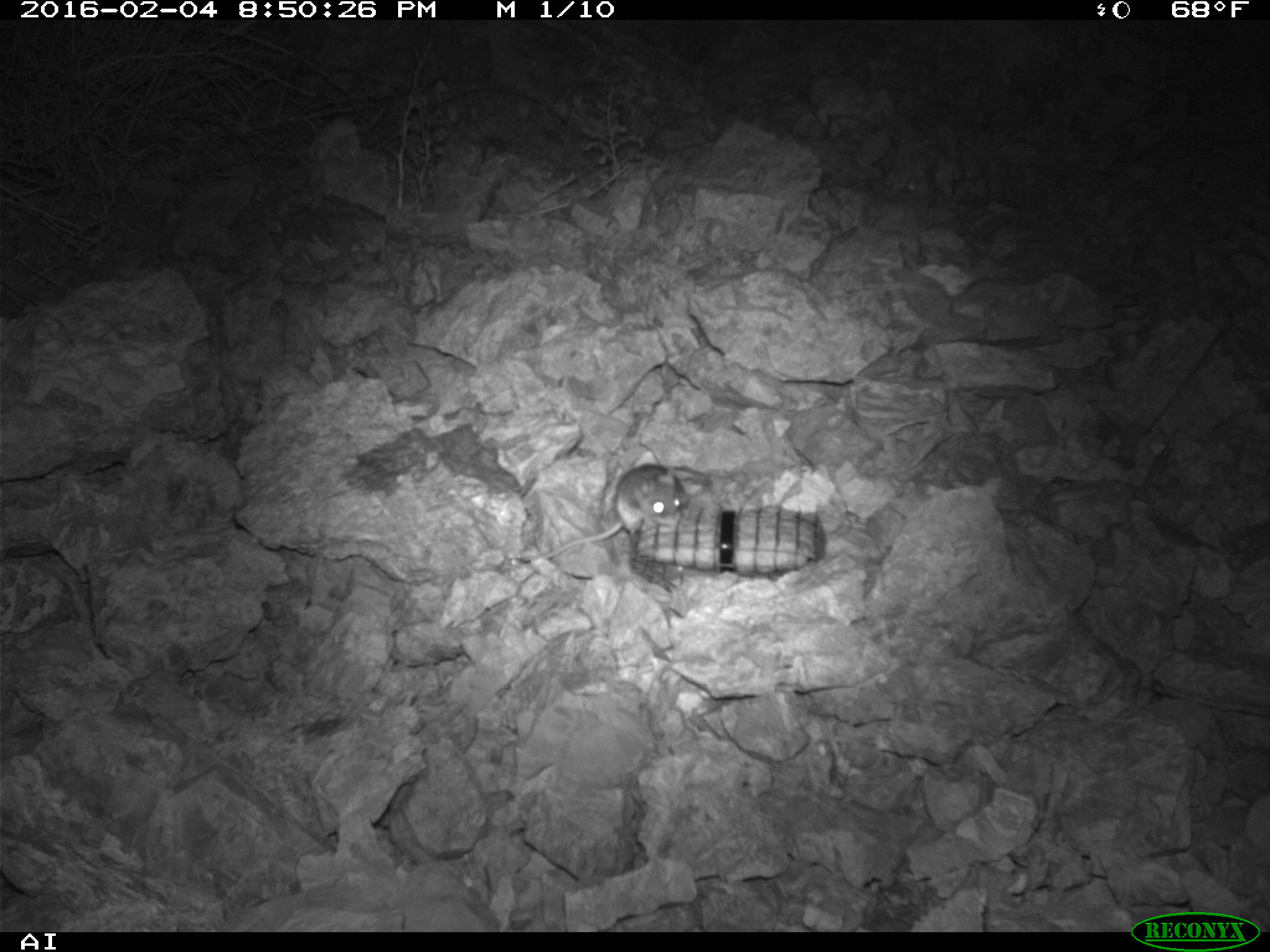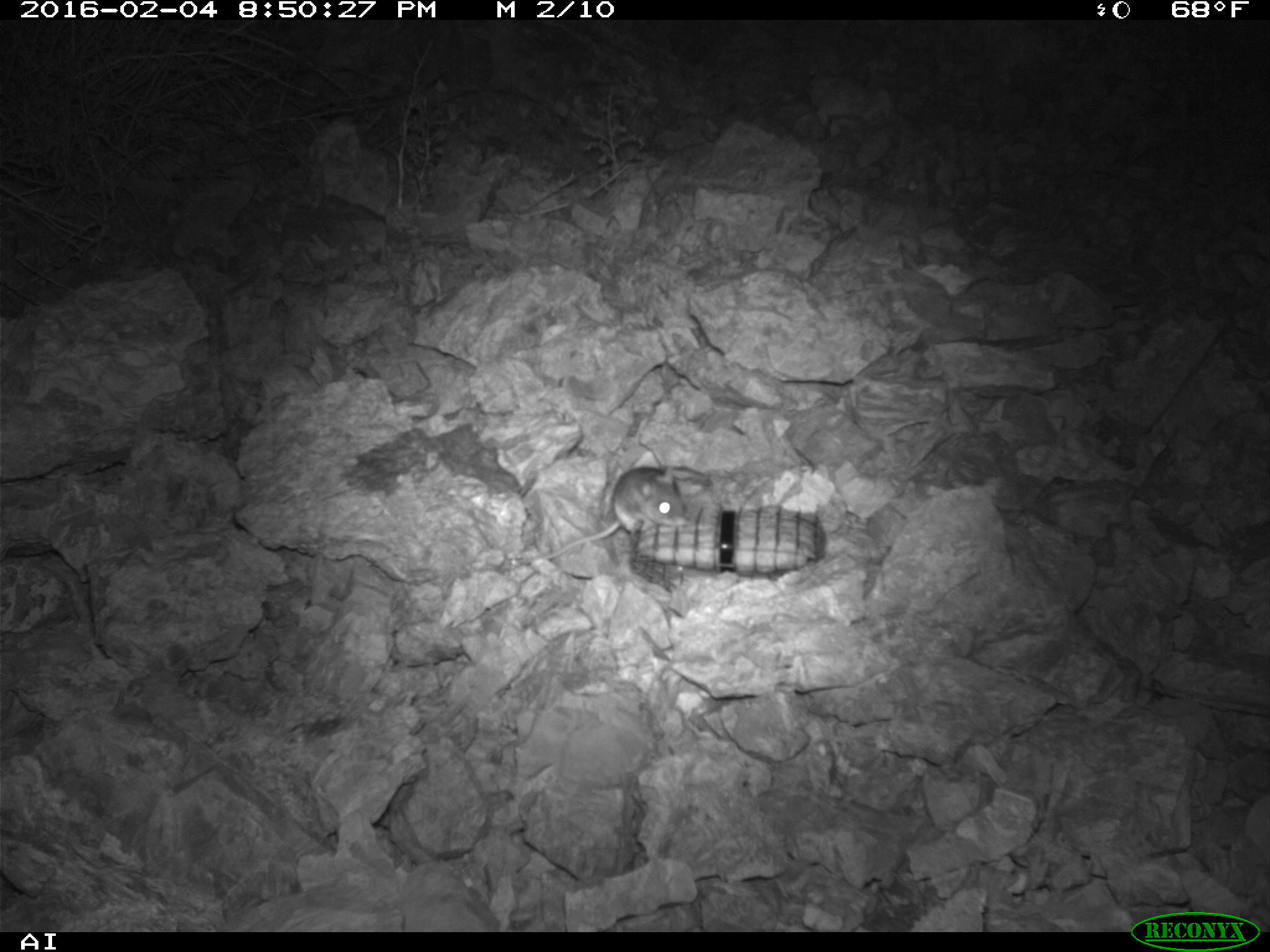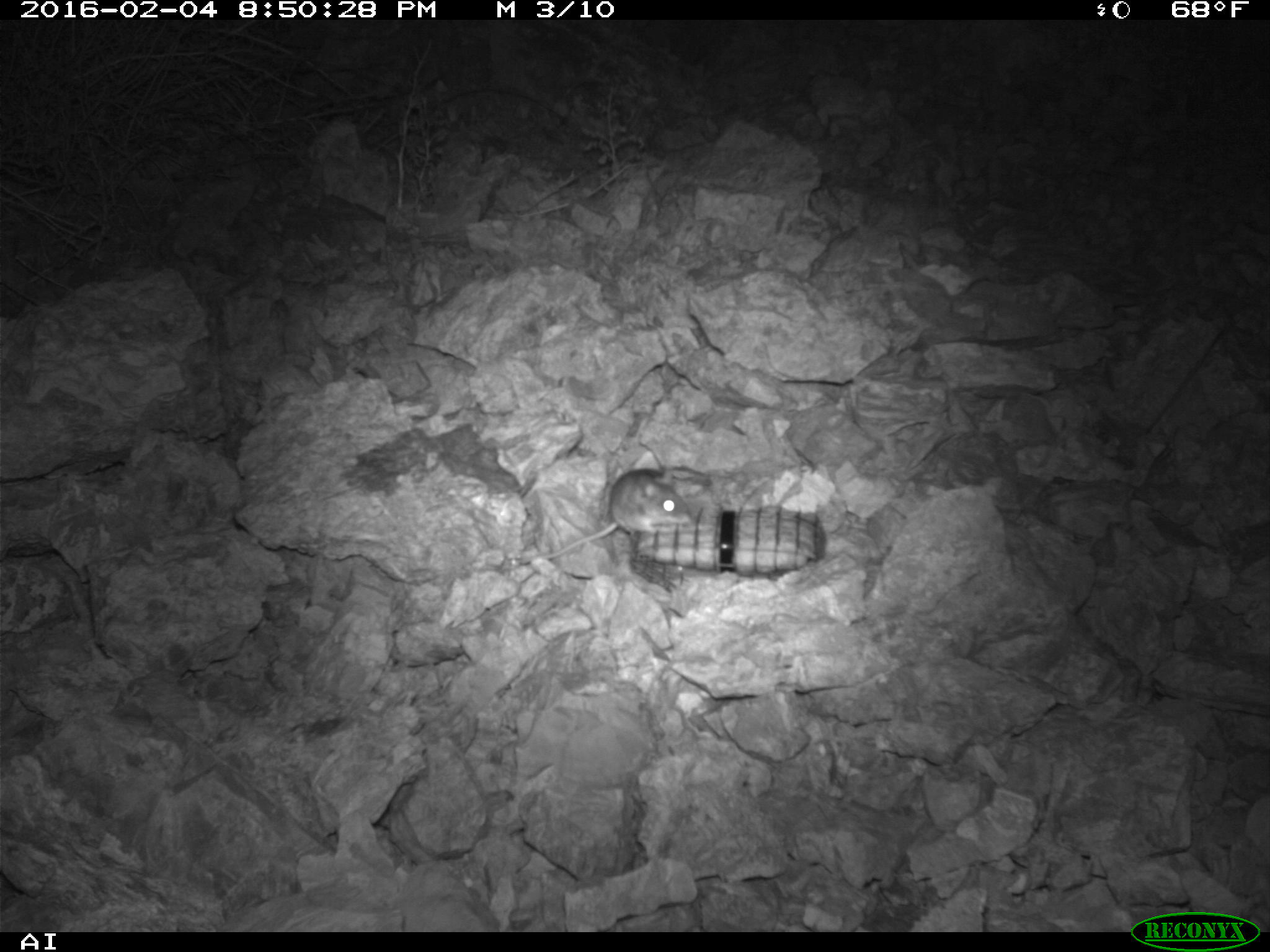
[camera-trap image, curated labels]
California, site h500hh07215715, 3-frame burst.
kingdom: Animalia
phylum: Chordata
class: Mammalia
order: Rodentia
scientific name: Rodentia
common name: rodent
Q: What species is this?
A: Rodent (Rodentia).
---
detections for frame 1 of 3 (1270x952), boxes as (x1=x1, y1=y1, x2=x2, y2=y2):
rodent: (x1=511, y1=459, x2=690, y2=574)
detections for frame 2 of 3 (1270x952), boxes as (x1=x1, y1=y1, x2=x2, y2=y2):
rodent: (x1=543, y1=466, x2=687, y2=559)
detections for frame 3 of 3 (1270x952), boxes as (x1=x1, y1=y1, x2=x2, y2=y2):
rodent: (x1=513, y1=467, x2=690, y2=563)